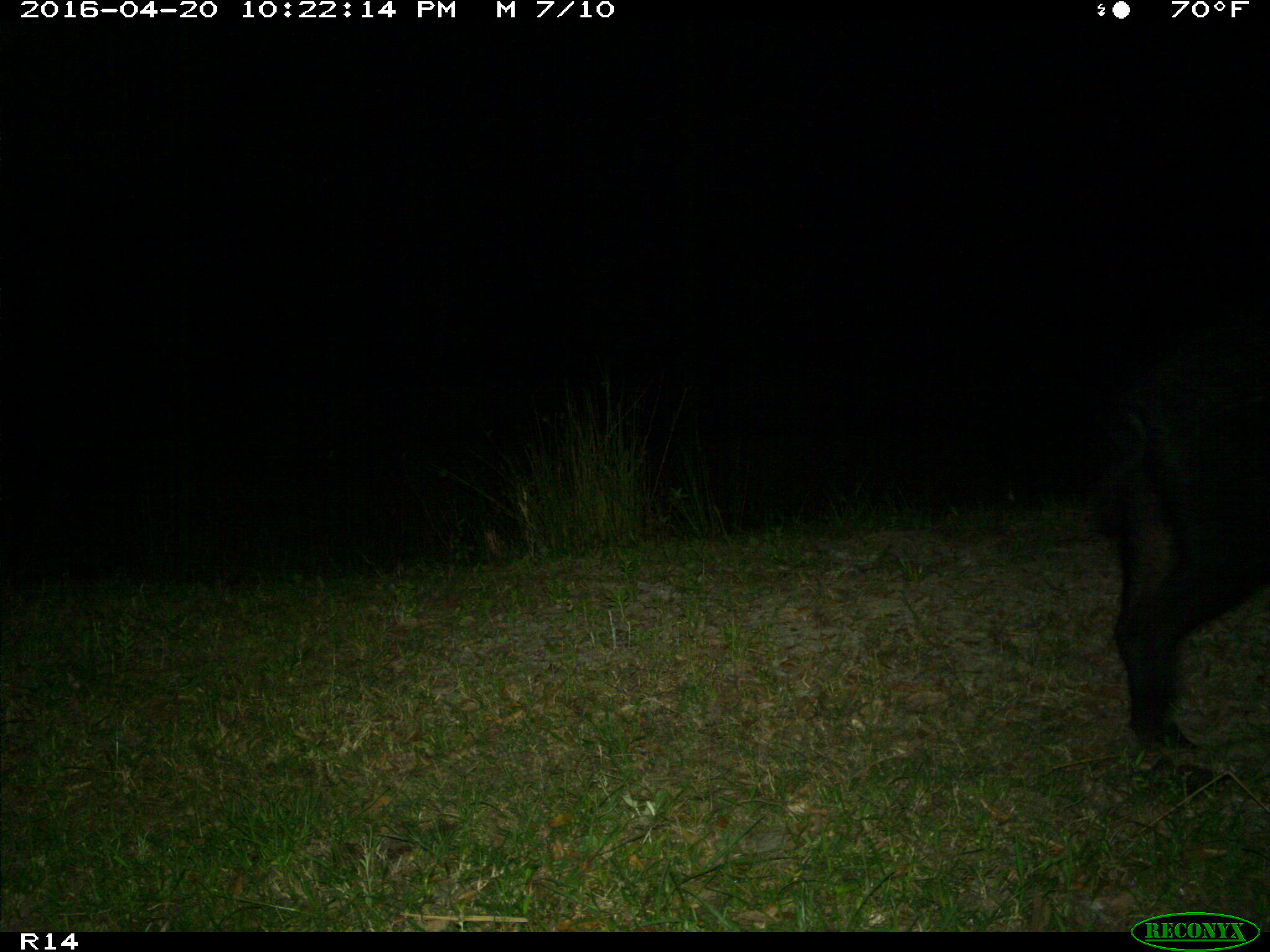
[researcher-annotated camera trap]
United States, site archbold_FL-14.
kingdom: Animalia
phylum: Chordata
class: Mammalia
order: Artiodactyla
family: Suidae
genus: Sus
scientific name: Sus scrofa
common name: wild boar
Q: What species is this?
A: Sus scrofa (wild boar).